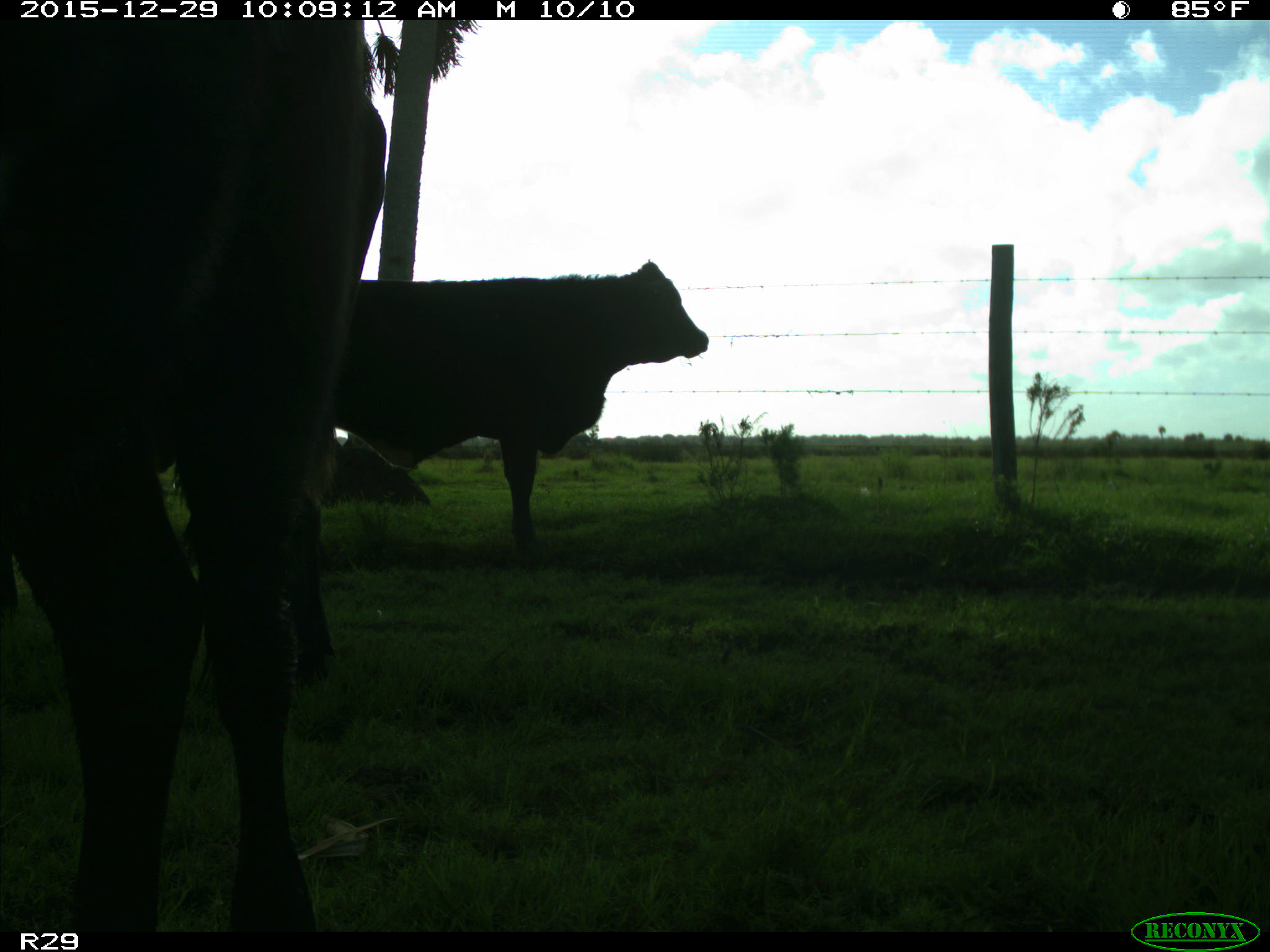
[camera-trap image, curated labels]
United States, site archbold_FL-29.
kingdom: Animalia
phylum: Chordata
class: Mammalia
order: Artiodactyla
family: Bovidae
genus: Bos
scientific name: Bos taurus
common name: domestic cow